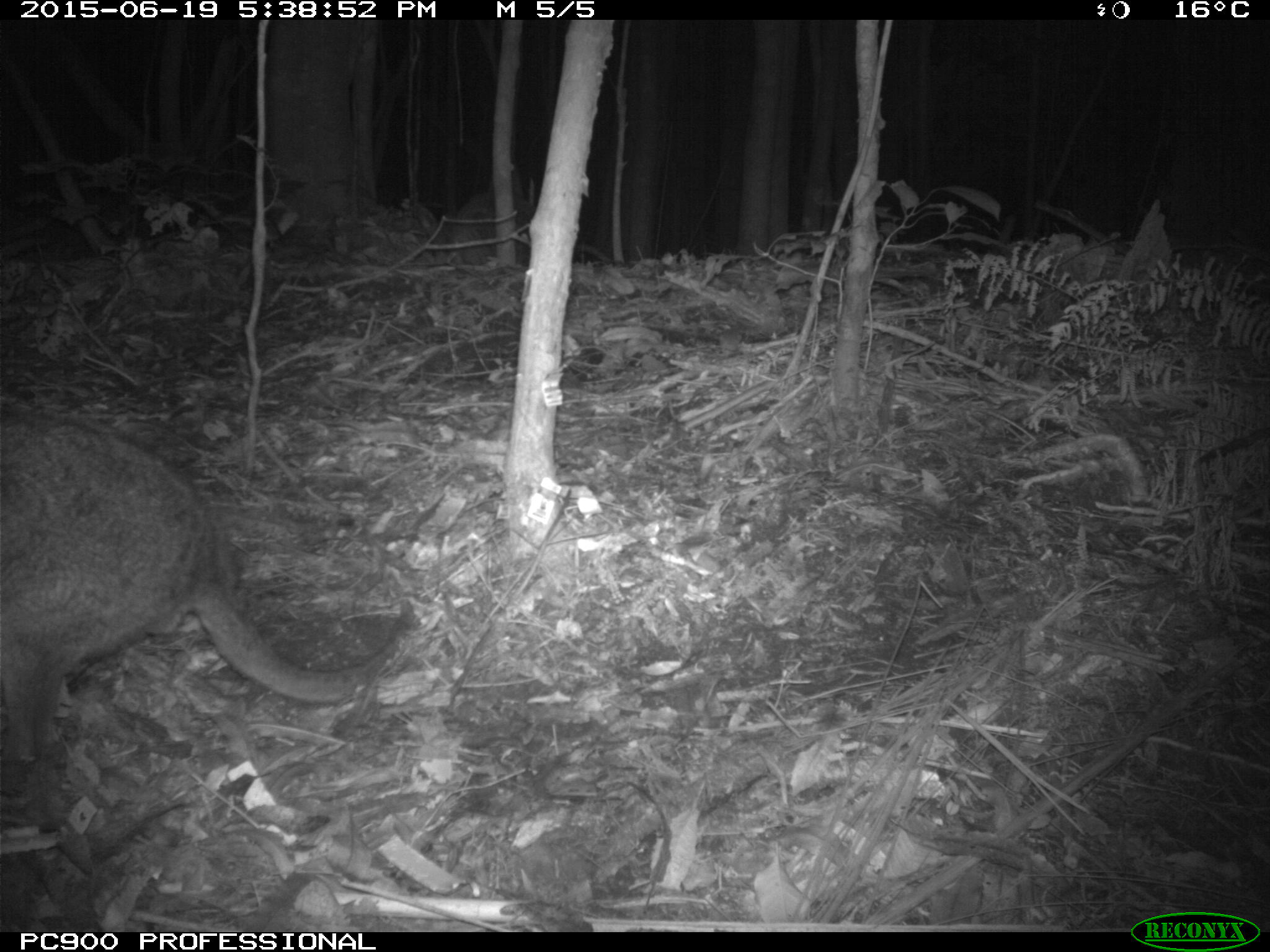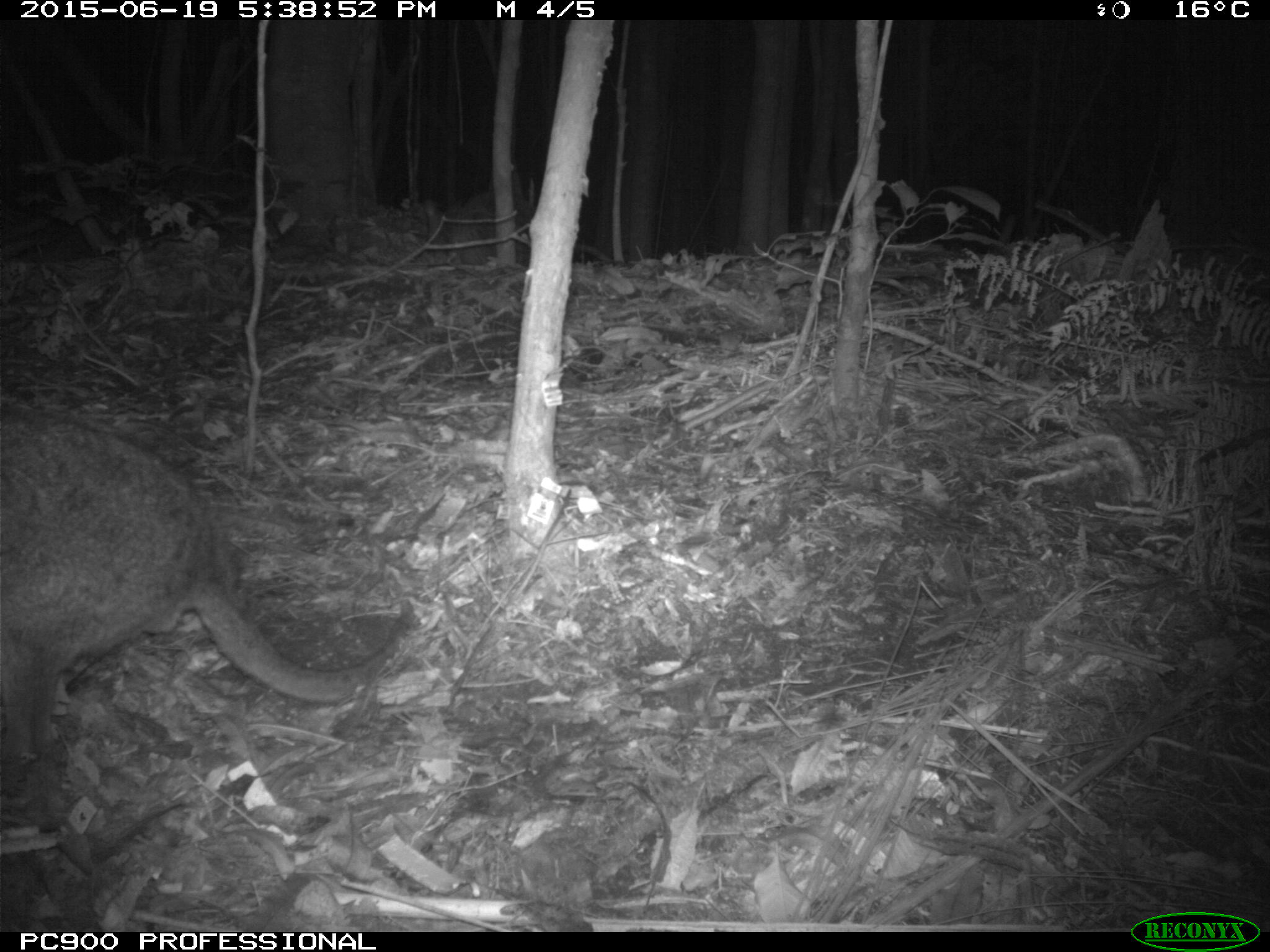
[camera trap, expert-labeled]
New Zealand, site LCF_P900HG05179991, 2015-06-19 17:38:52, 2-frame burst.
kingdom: Animalia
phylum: Chordata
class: Mammalia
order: Diprotodontia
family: Macropodidae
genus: Notamacropus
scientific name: Notamacropus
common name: wallaby